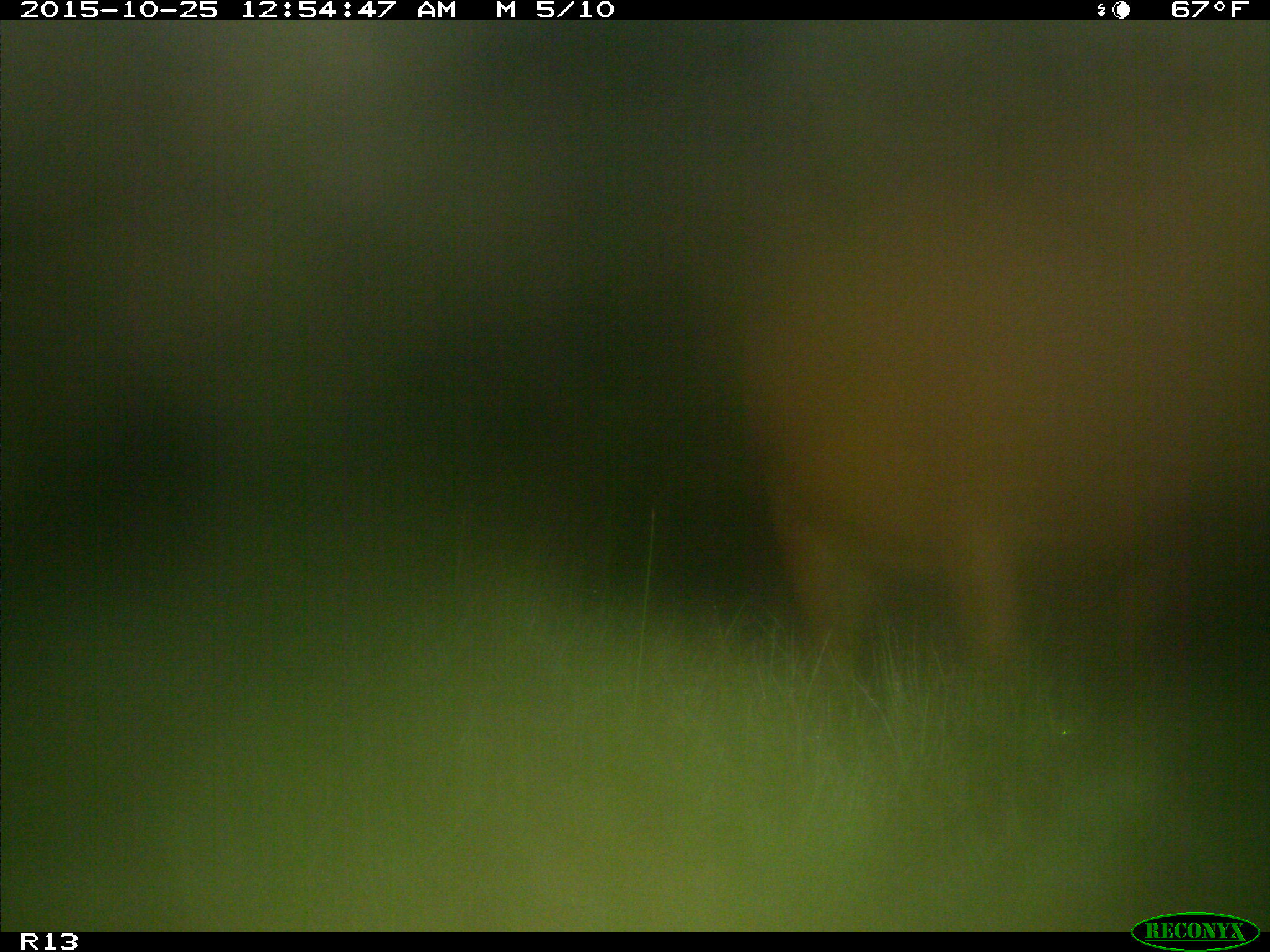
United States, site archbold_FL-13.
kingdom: Animalia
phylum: Chordata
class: Mammalia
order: Artiodactyla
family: Bovidae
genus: Bos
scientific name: Bos taurus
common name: domestic cow